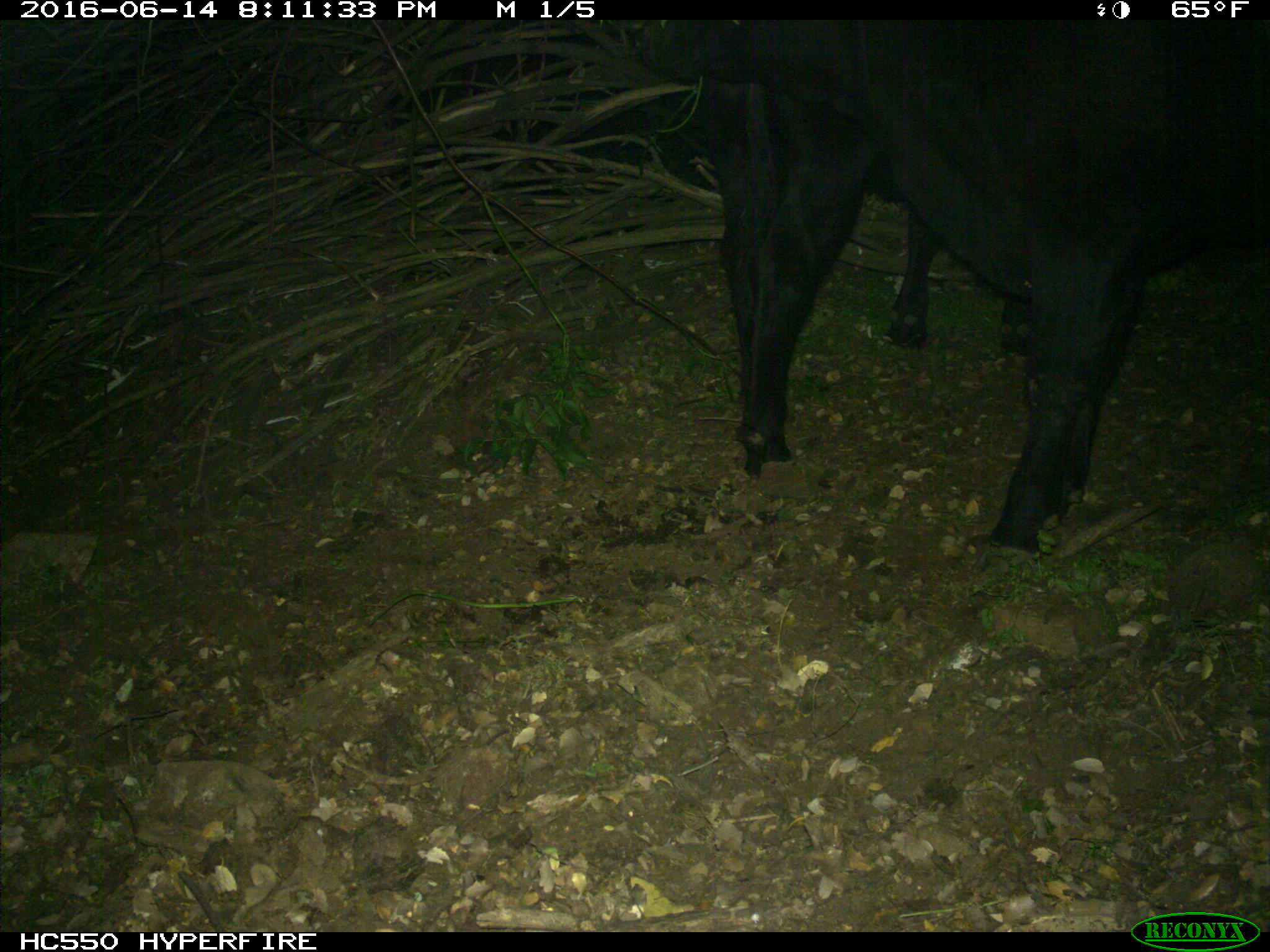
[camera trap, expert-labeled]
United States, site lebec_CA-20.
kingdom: Animalia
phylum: Chordata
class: Mammalia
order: Artiodactyla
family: Bovidae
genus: Bos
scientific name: Bos taurus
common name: domestic cow